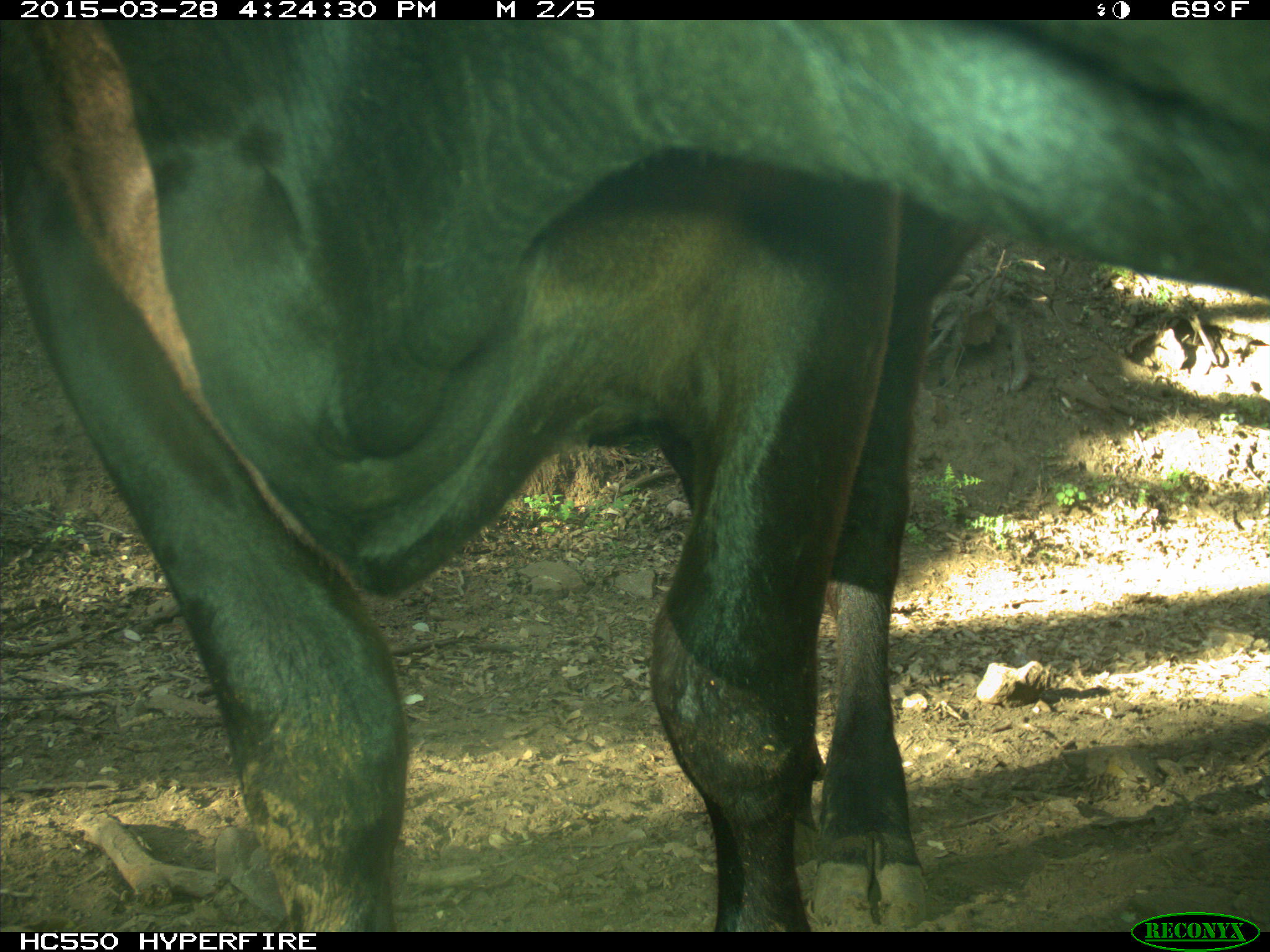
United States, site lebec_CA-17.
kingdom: Animalia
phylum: Chordata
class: Mammalia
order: Artiodactyla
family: Bovidae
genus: Bos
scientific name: Bos taurus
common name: domestic cow